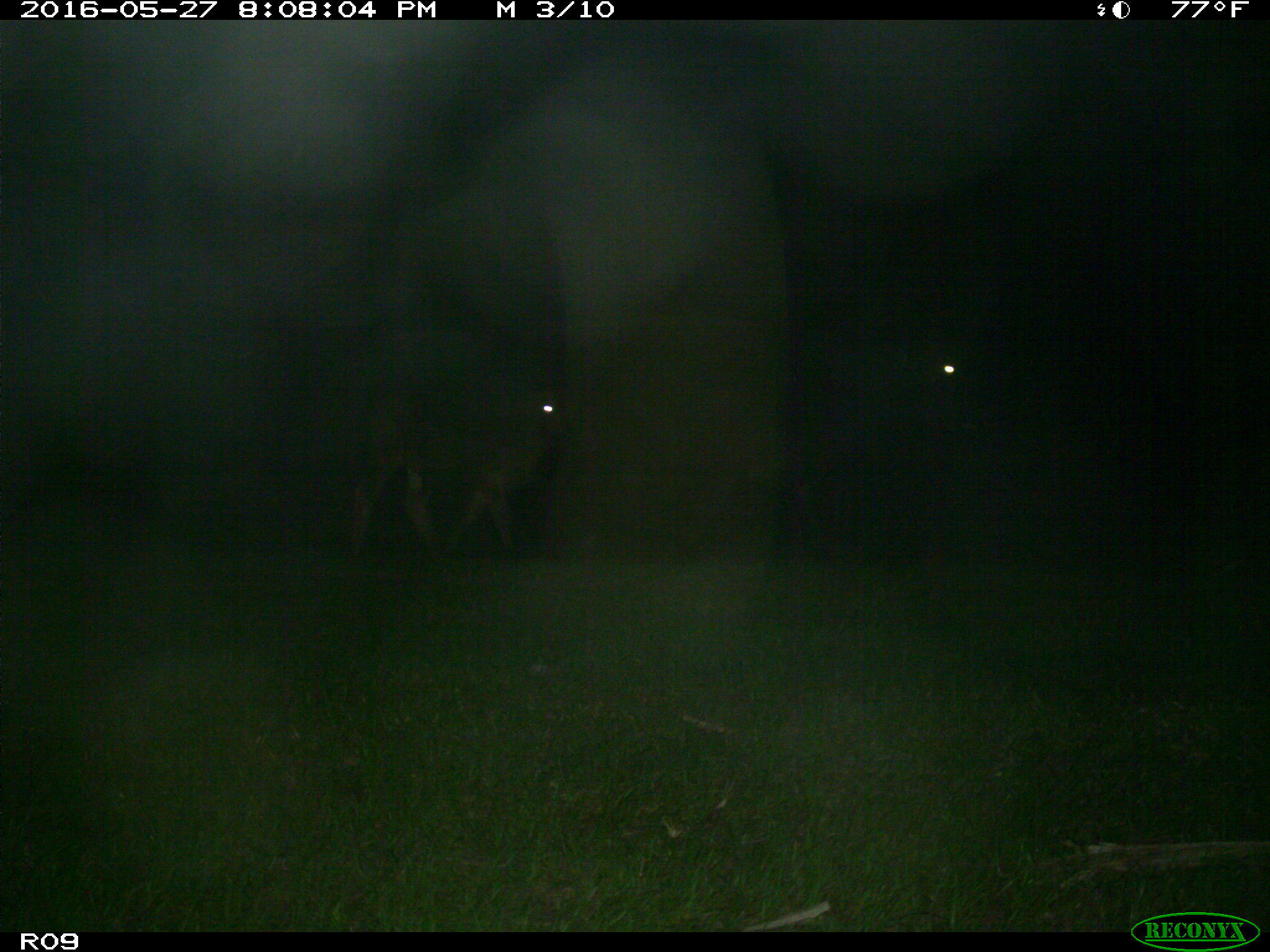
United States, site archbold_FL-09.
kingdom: Animalia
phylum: Chordata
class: Mammalia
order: Artiodactyla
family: Bovidae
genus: Bos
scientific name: Bos taurus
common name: domestic cow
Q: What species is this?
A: Bos taurus (domestic cow).